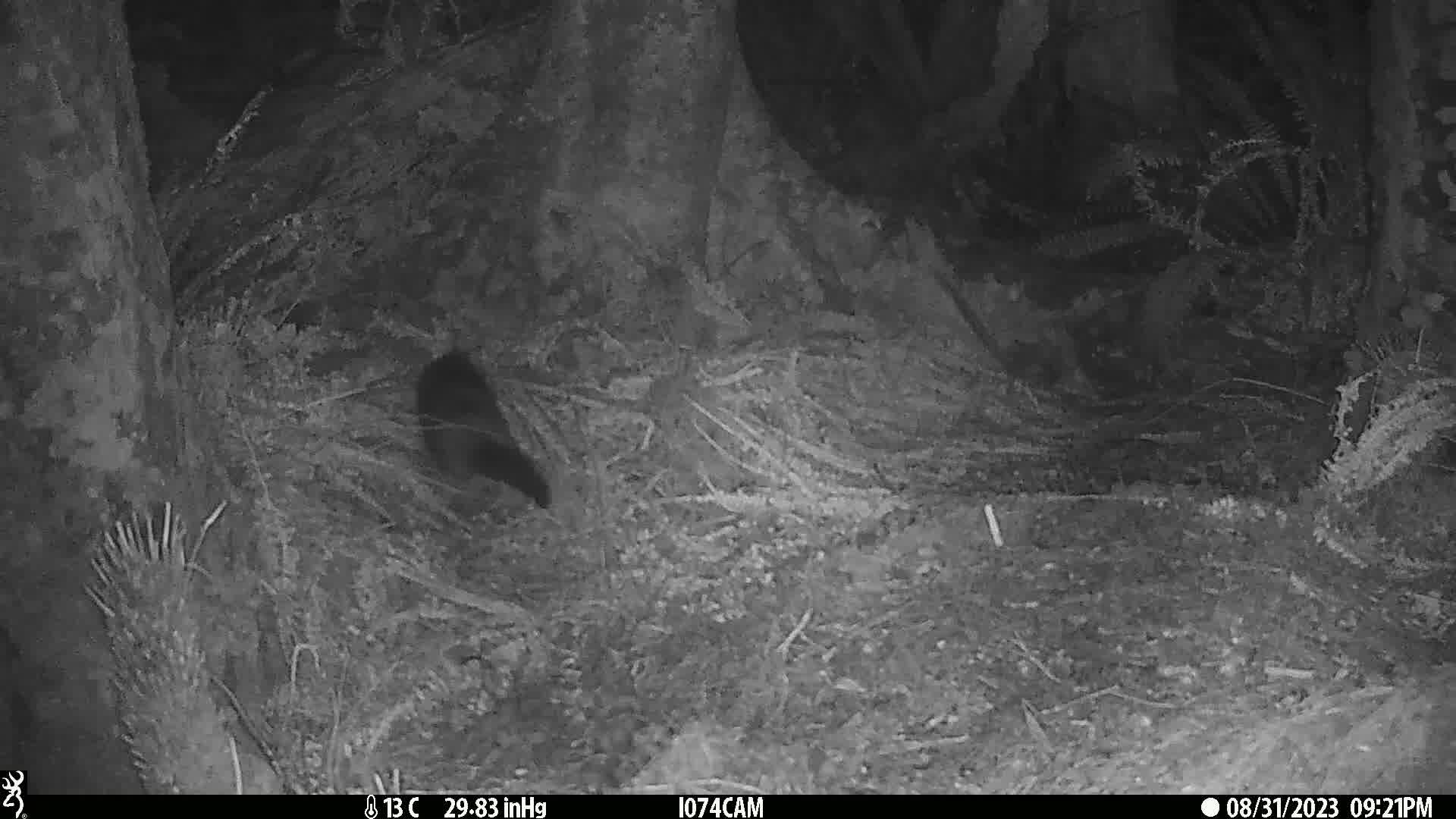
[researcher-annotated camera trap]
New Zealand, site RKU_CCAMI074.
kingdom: Animalia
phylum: Chordata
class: Mammalia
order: Diprotodontia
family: Phalangeridae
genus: Trichosurus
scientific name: Trichosurus vulpecula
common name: common brushtail possum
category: possum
Possum (common brushtail possum) (Trichosurus vulpecula).